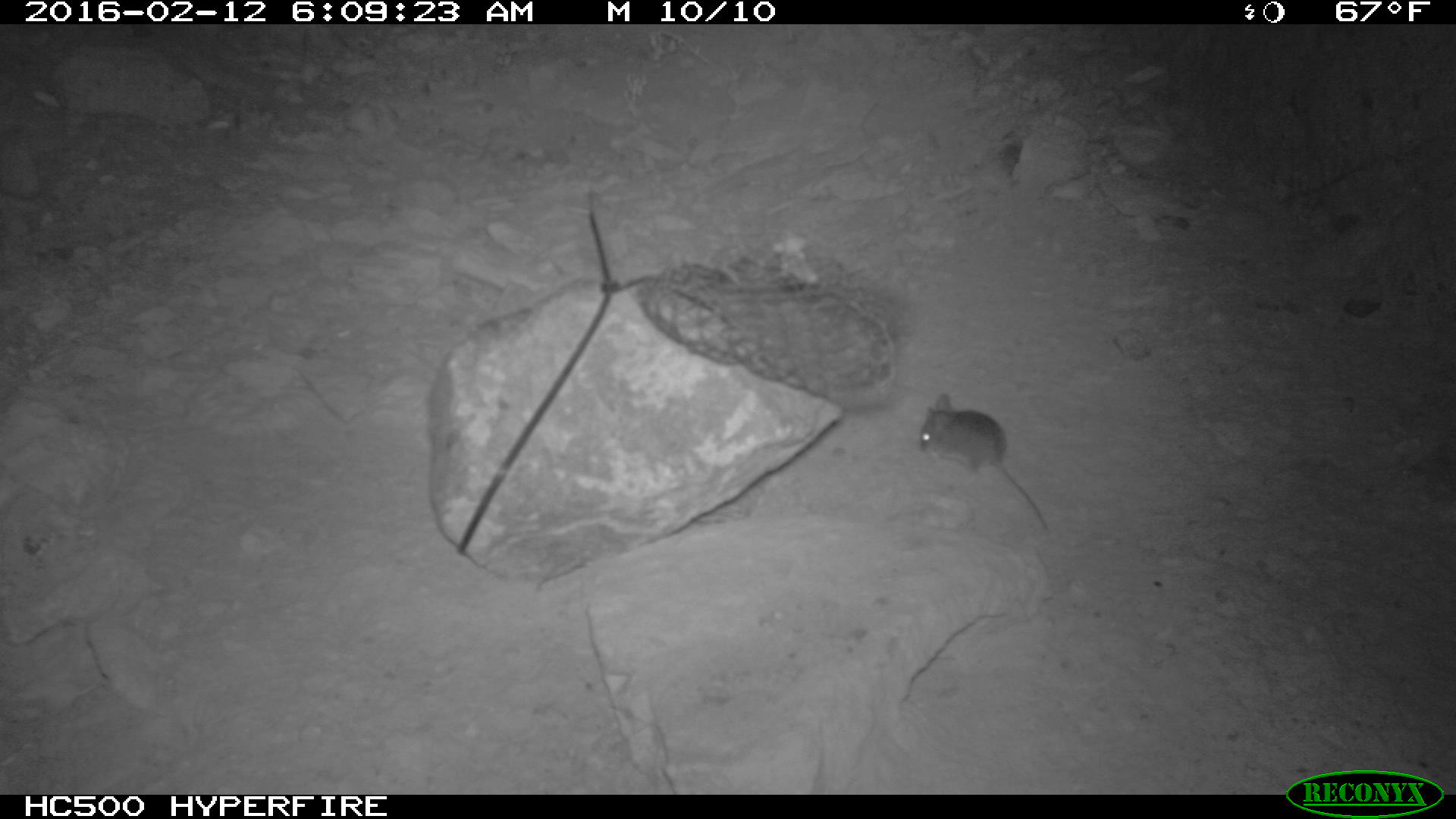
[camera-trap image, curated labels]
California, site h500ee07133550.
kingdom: Animalia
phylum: Chordata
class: Mammalia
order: Rodentia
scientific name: Rodentia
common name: rodent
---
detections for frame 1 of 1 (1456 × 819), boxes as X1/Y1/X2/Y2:
rodent: 918/394/1046/530